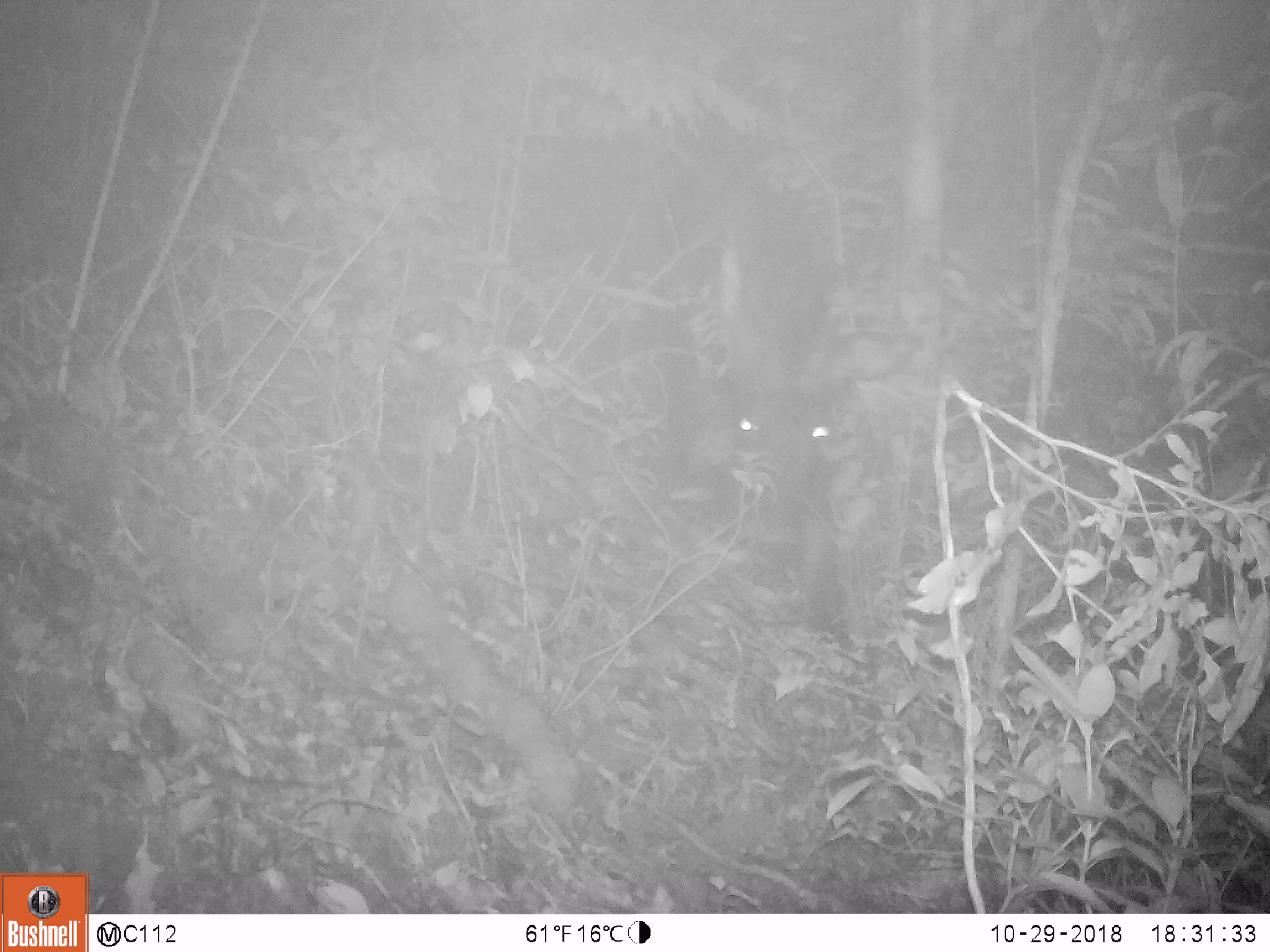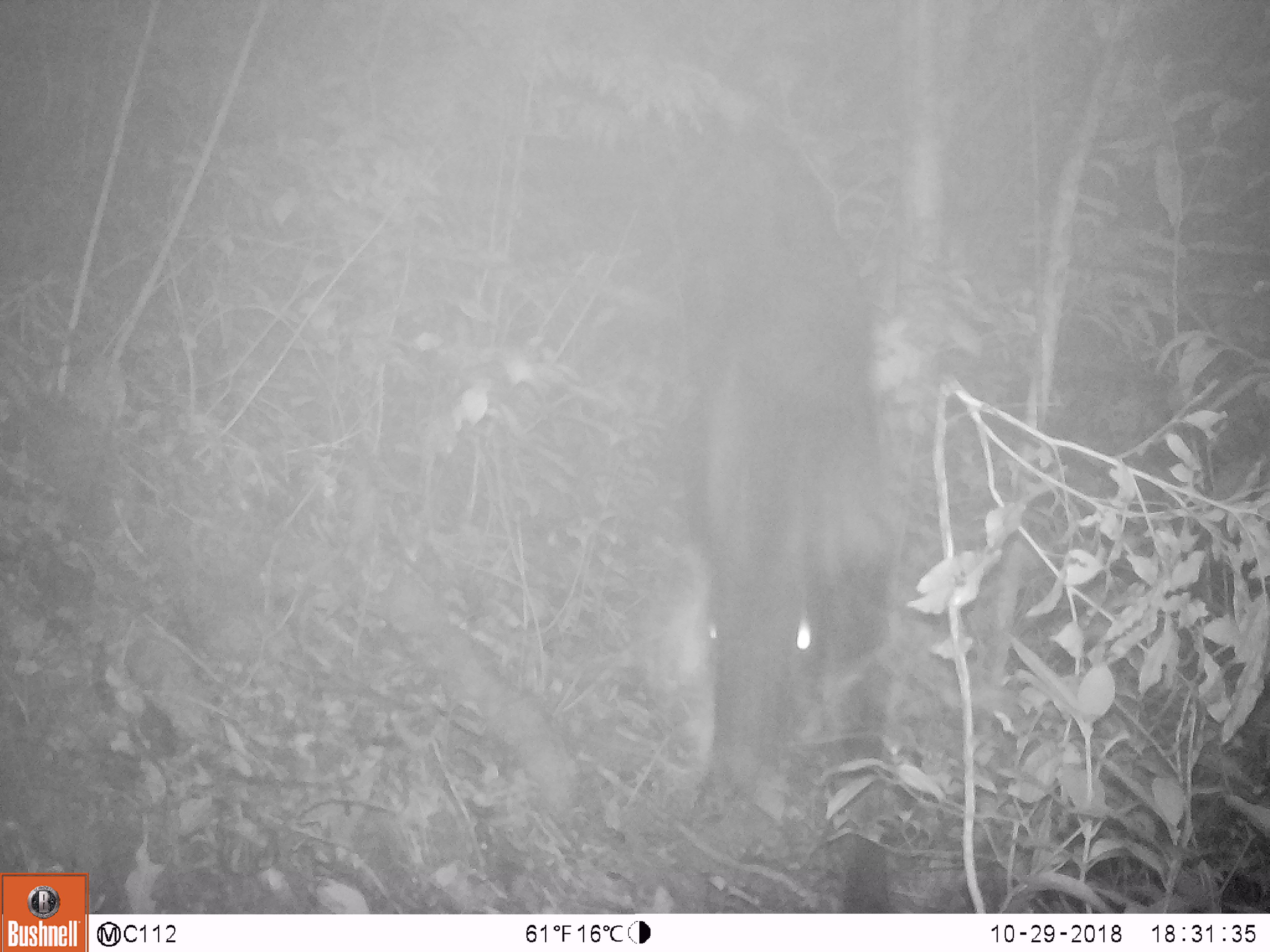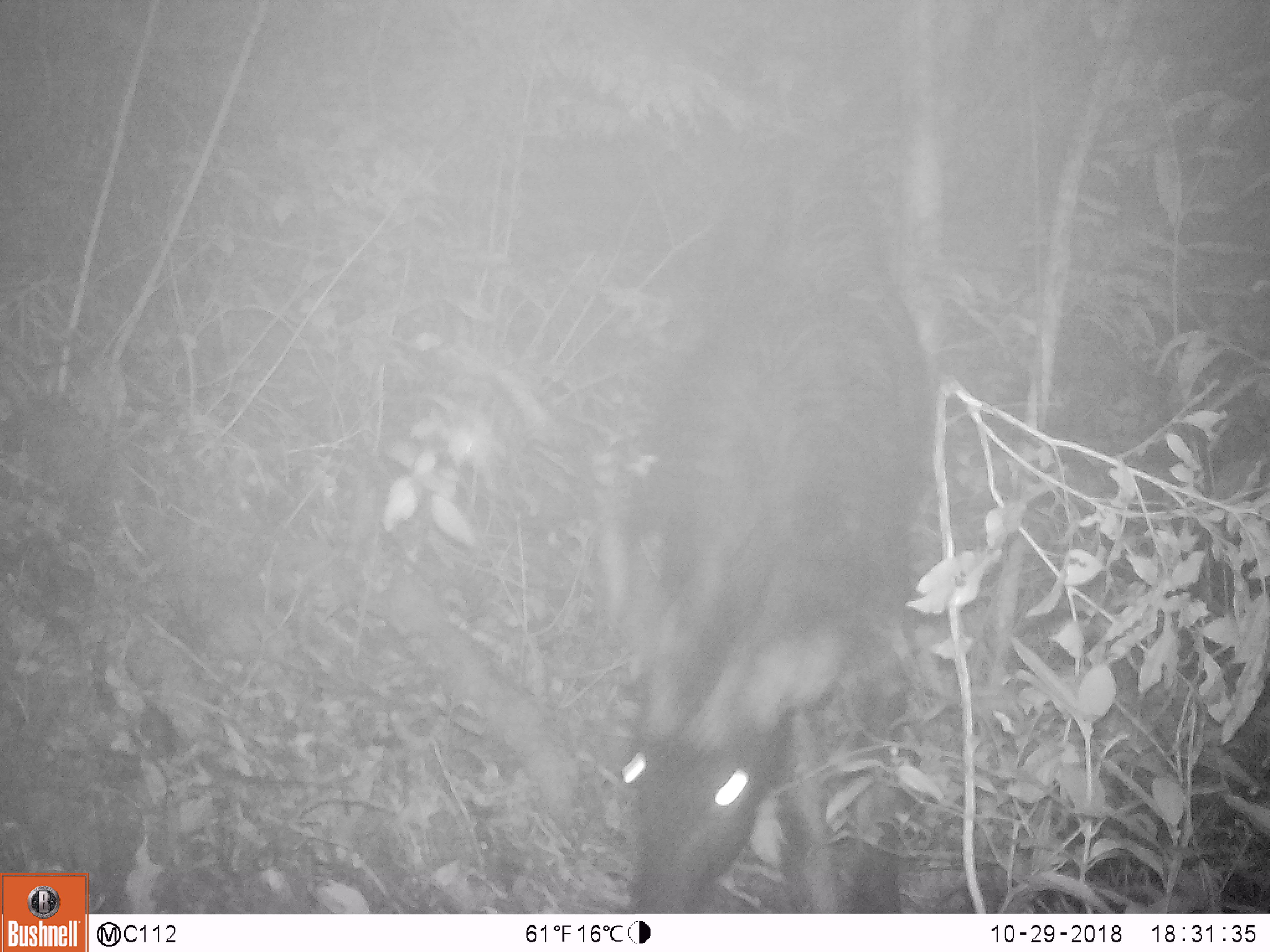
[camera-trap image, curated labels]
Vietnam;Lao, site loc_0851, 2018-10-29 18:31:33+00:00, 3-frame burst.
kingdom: Animalia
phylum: Chordata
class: Mammalia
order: Artiodactyla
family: Bovidae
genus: Capricornis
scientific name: Capricornis sumatraensis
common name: chinese serow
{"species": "chinese serow (Capricornis sumatraensis)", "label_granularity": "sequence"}